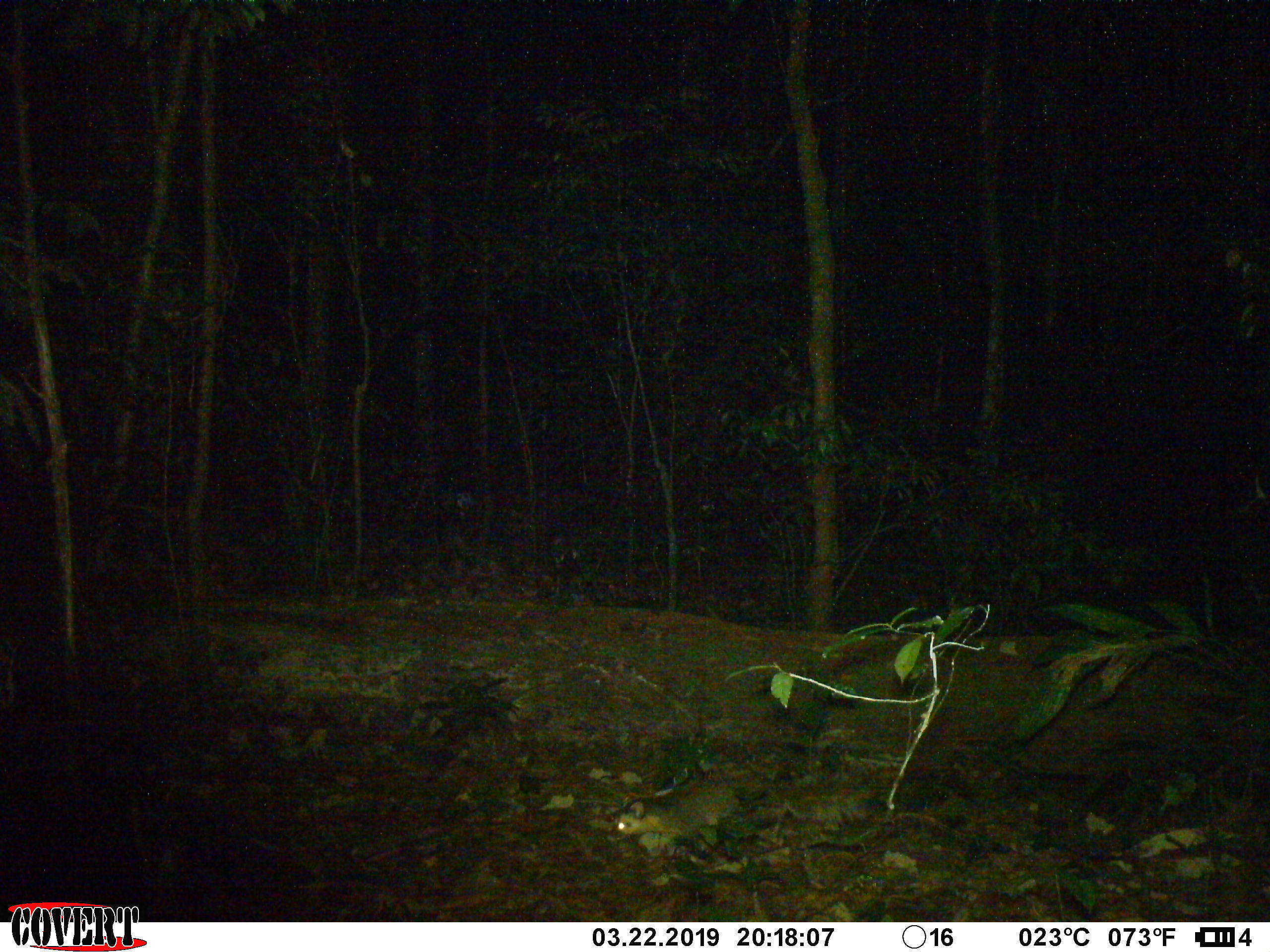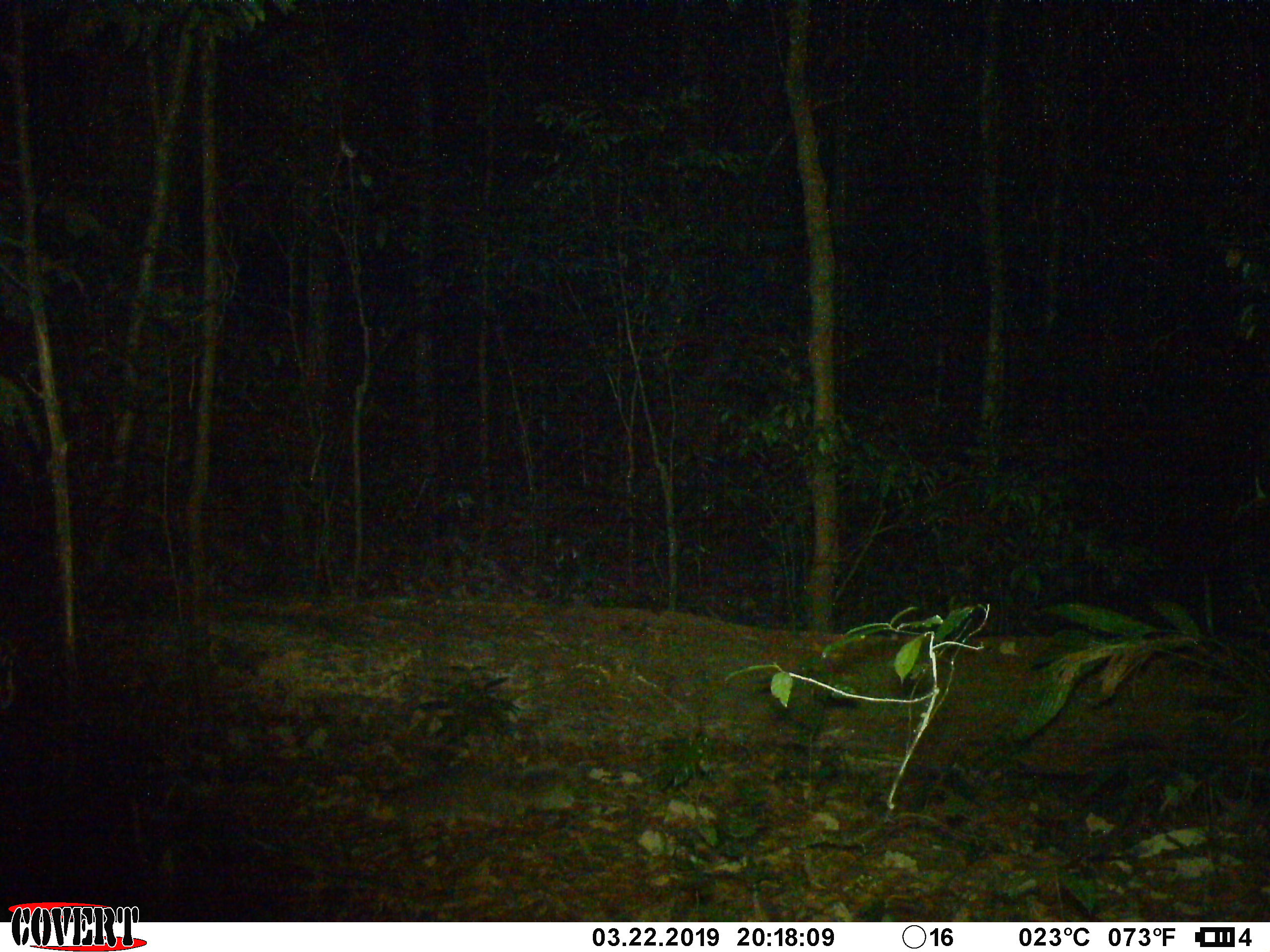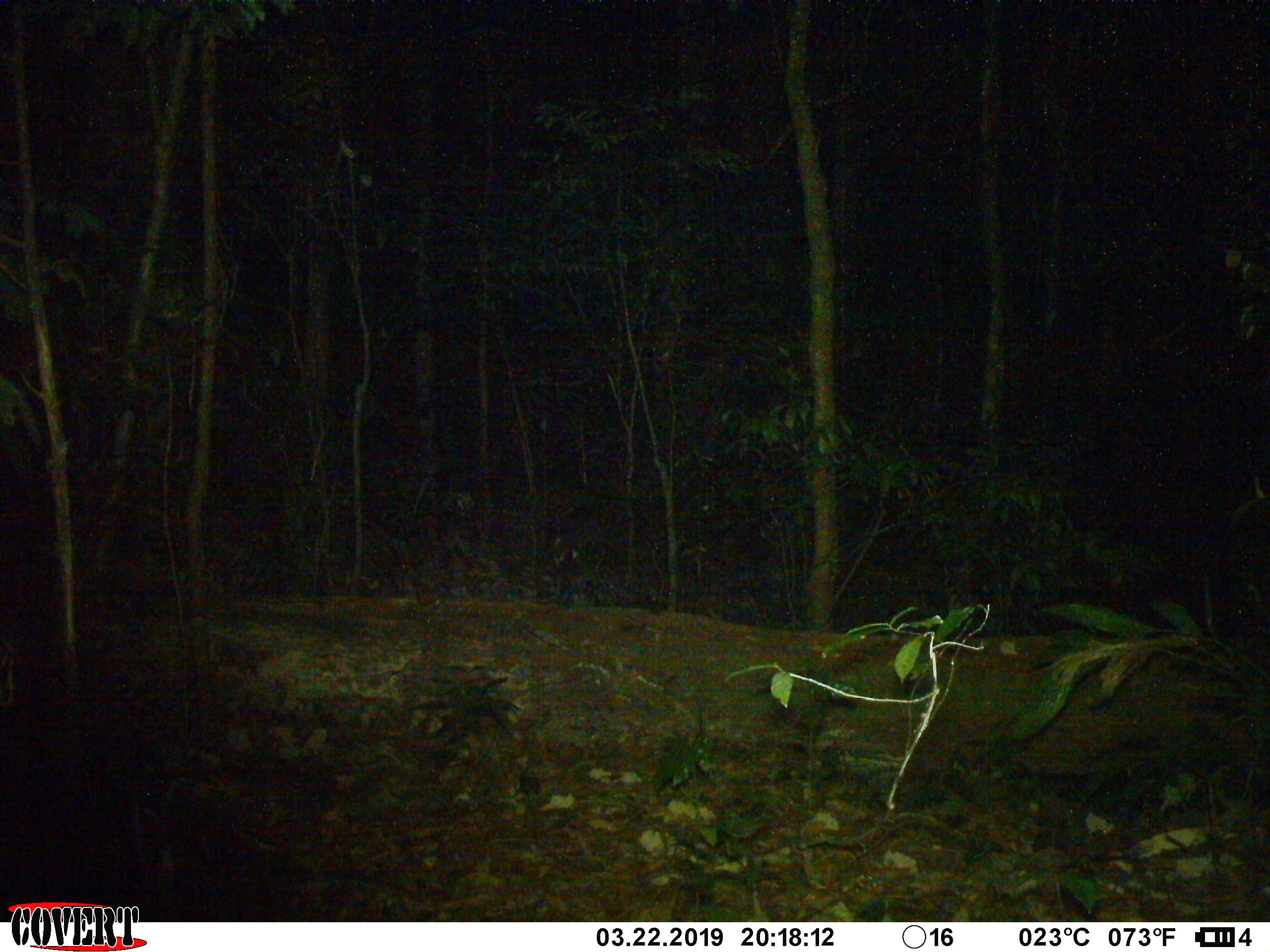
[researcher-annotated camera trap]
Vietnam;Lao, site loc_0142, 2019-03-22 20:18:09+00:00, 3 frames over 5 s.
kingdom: Animalia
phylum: Chordata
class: Mammalia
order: Carnivora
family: Mustelidae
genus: Melogale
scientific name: Melogale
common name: ferret badger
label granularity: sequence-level